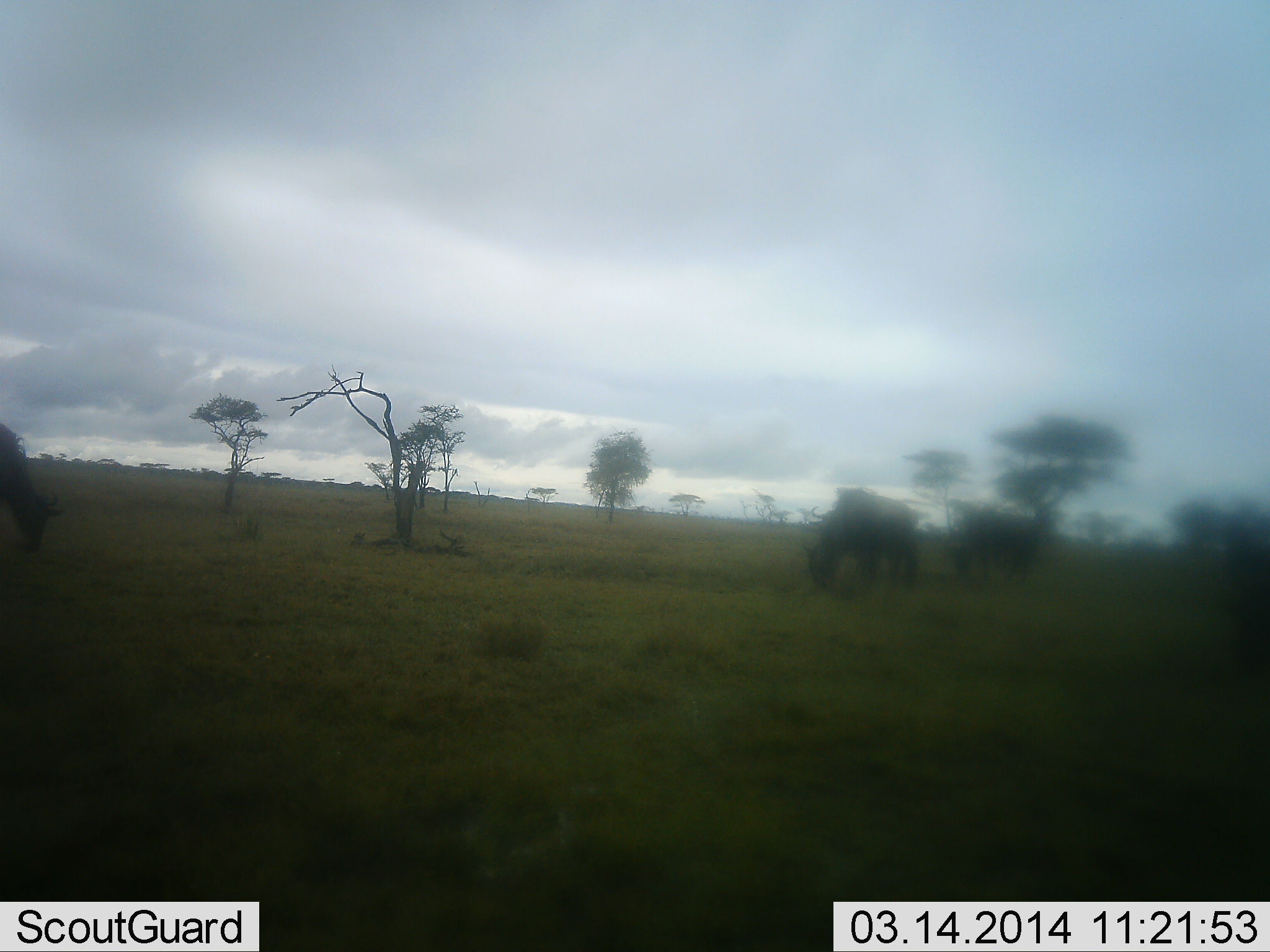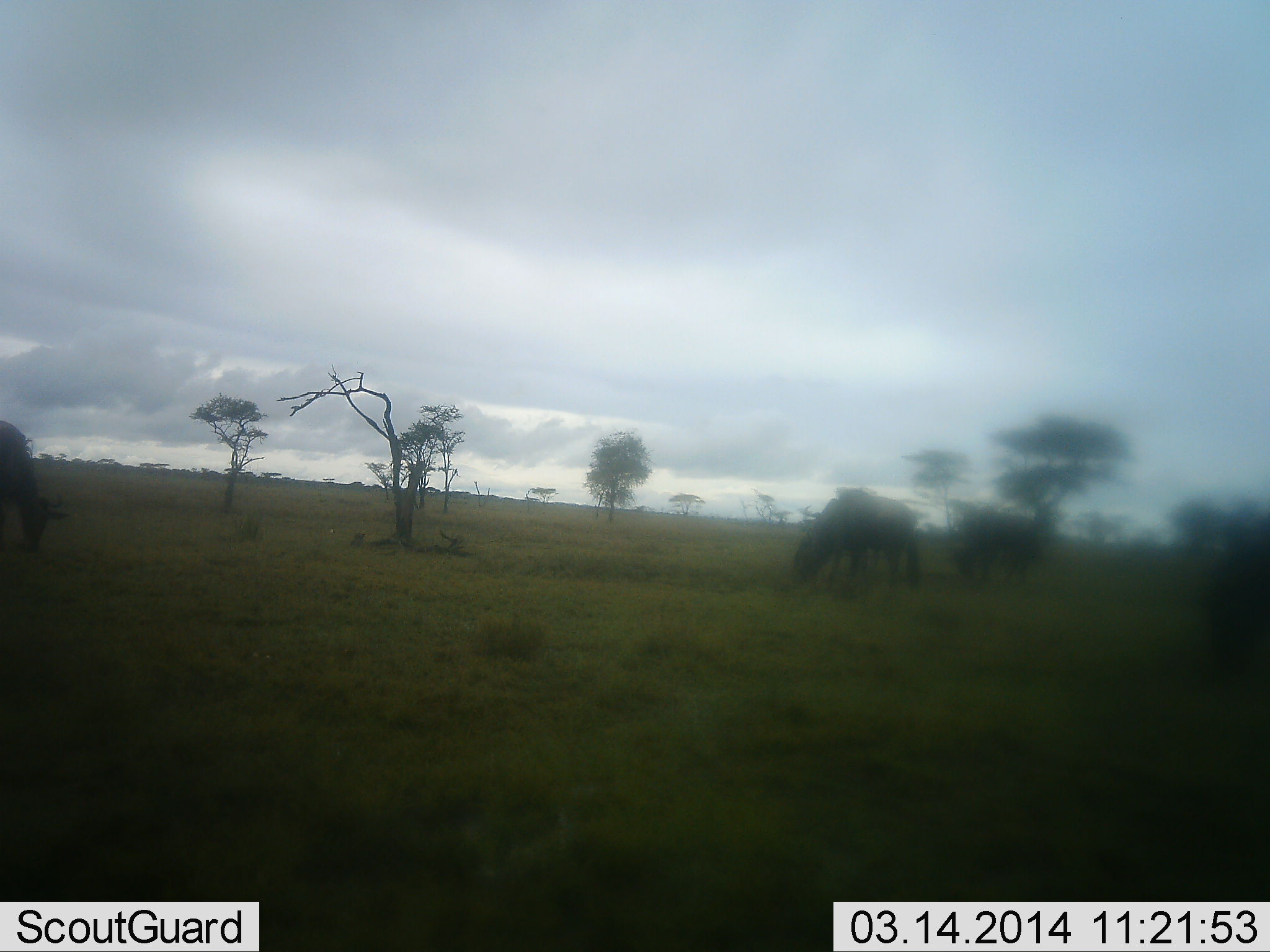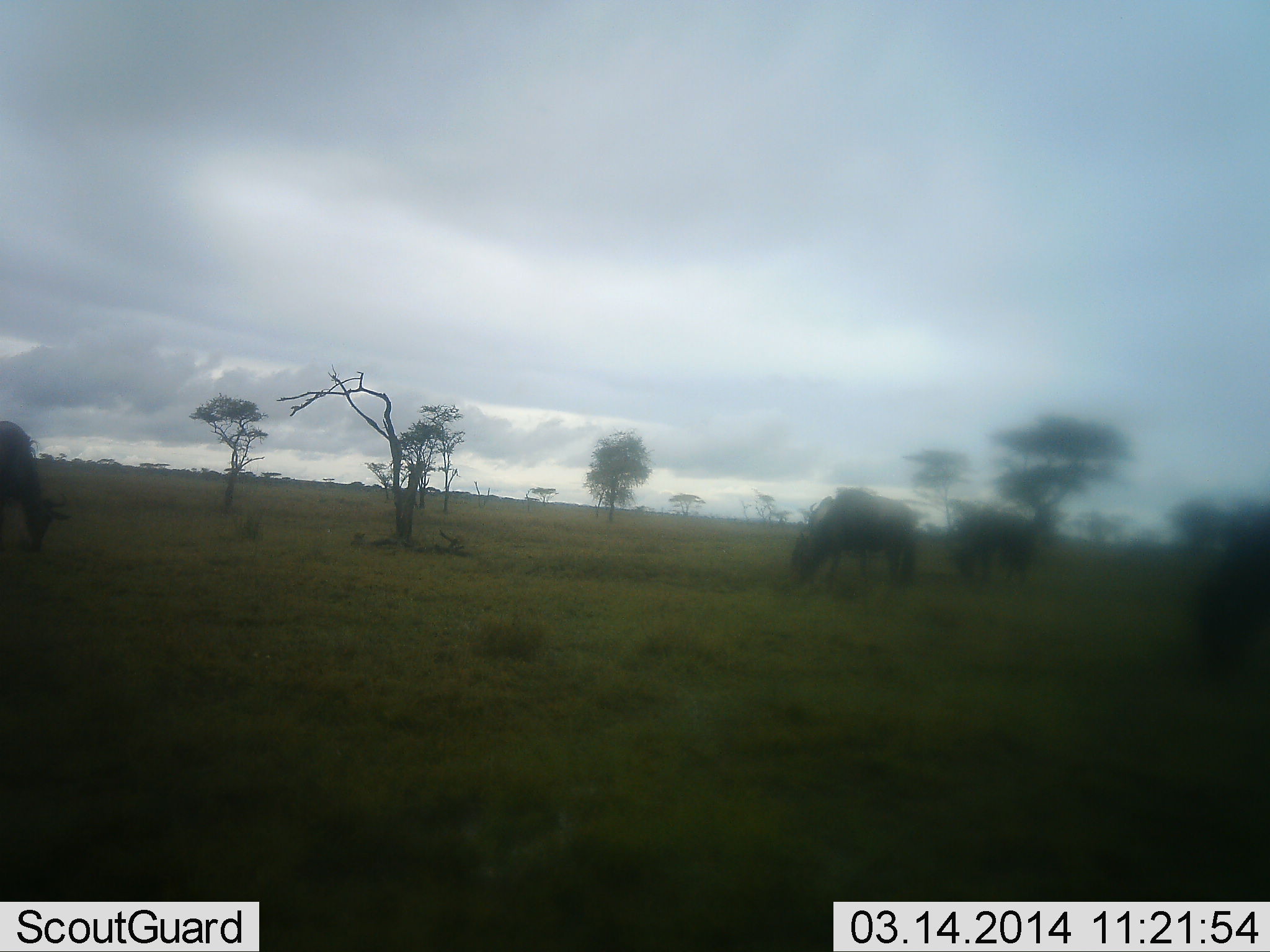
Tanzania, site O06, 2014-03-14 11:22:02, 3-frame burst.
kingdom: Animalia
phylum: Chordata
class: Mammalia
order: Artiodactyla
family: Bovidae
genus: Connochaetes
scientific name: Connochaetes taurinus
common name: blue wildebeest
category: wildebeest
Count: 4.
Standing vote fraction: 27%.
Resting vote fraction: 0%.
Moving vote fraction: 3%.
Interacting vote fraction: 0%.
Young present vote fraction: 0%.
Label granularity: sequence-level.